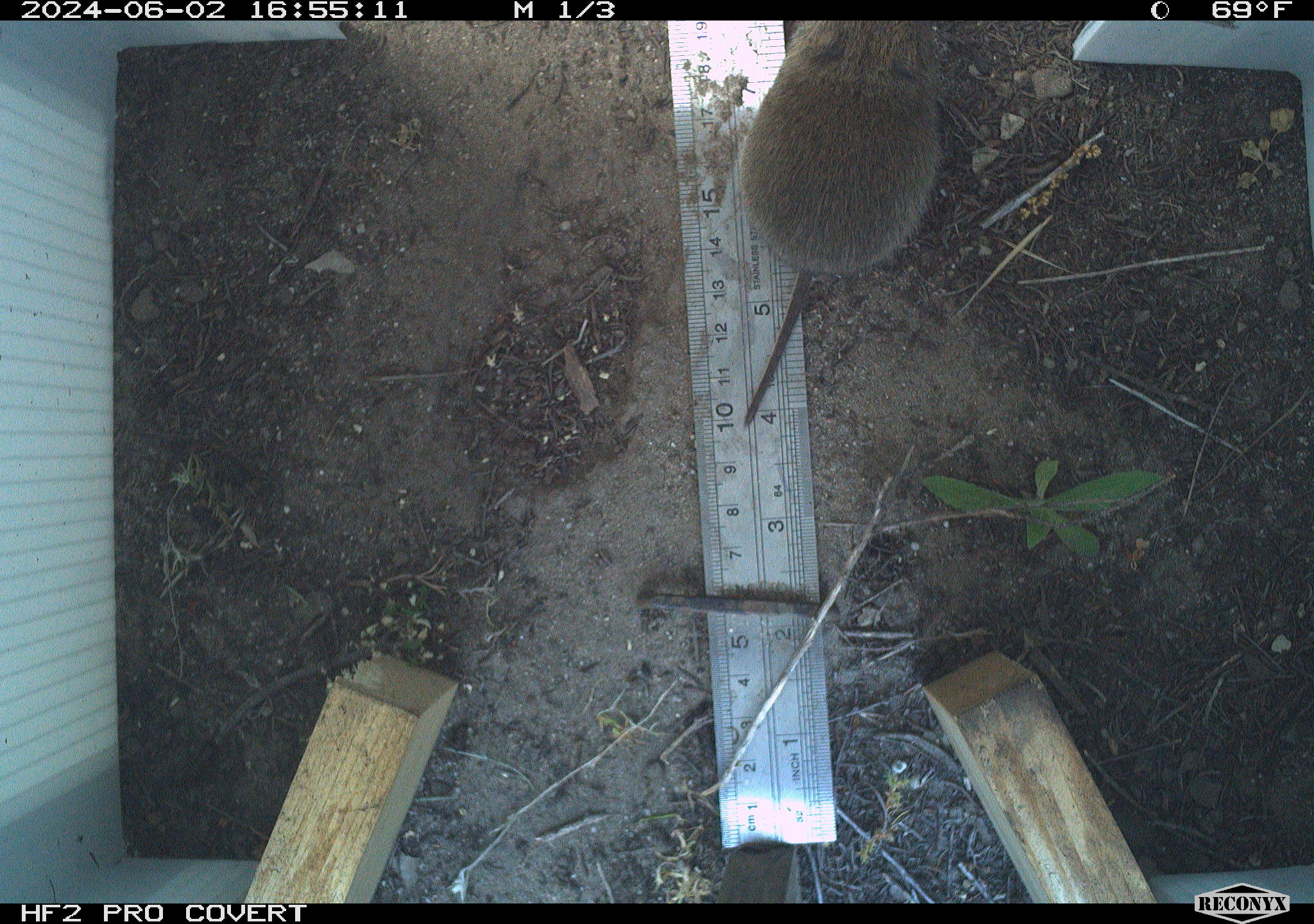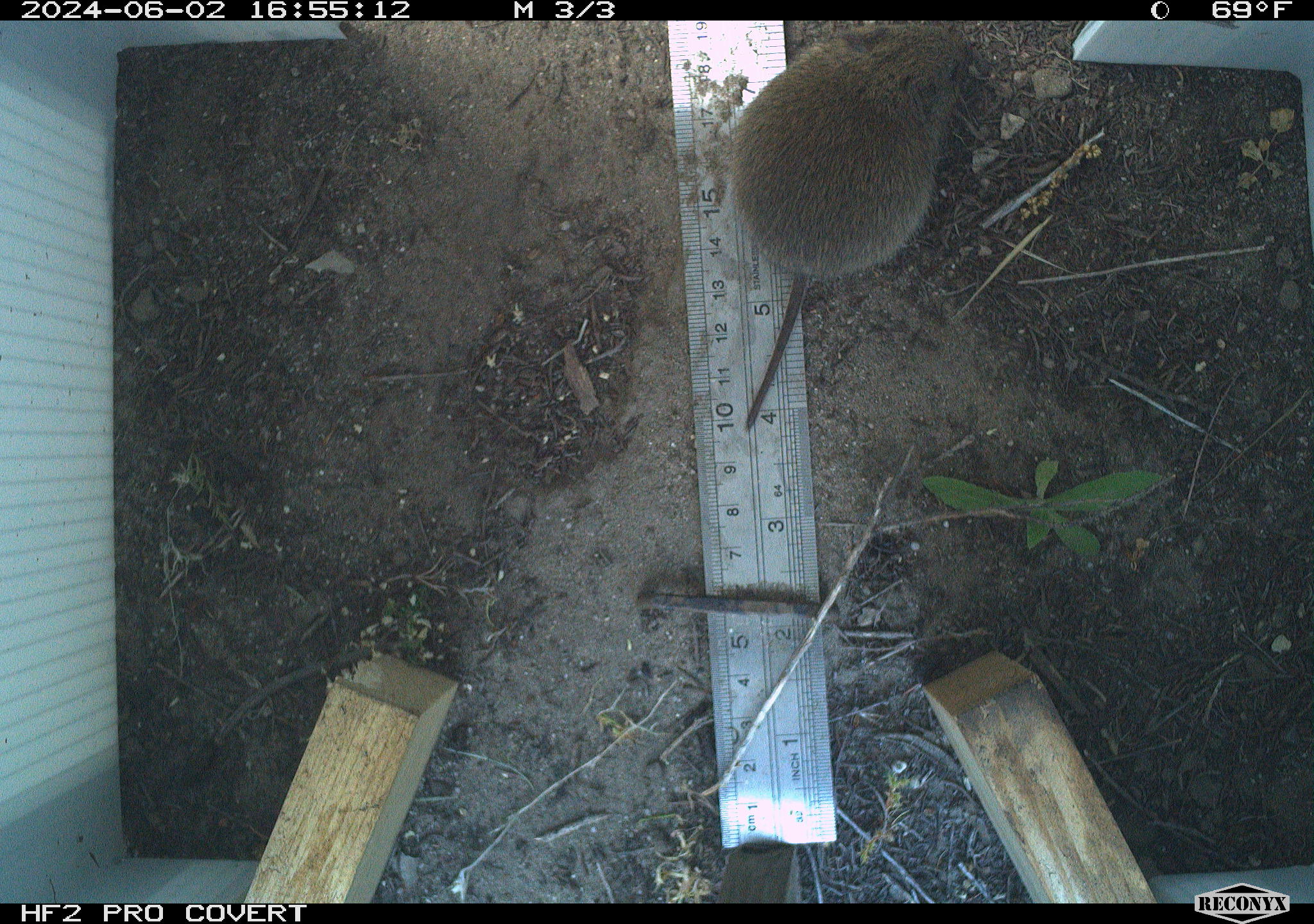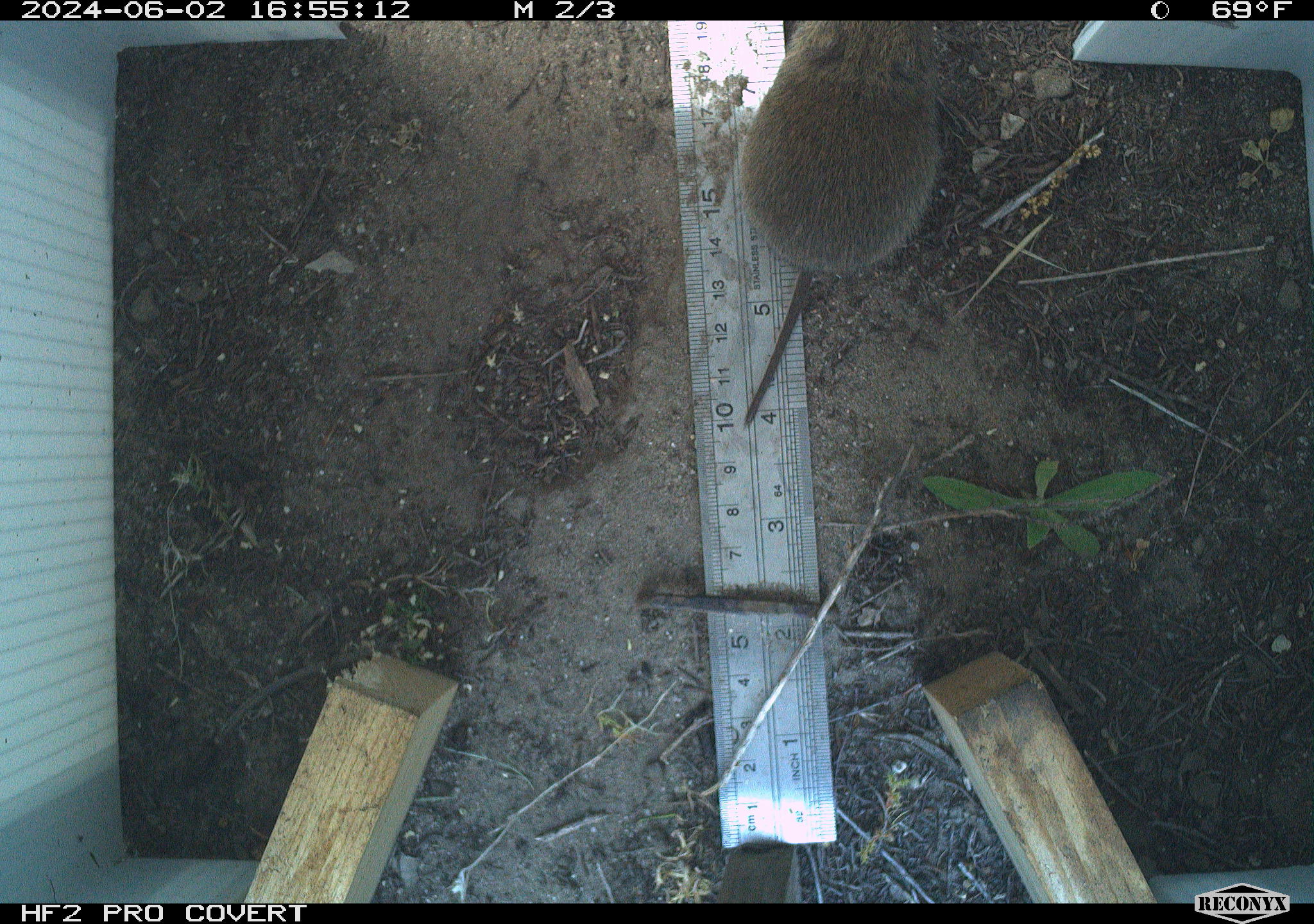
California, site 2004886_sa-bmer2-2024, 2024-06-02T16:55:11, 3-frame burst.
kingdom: Animalia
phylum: Chordata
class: Mammalia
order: Rodentia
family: Cricetidae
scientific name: Cricetidae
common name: hamsters, voles, lemmings, and allies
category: cricetidae family